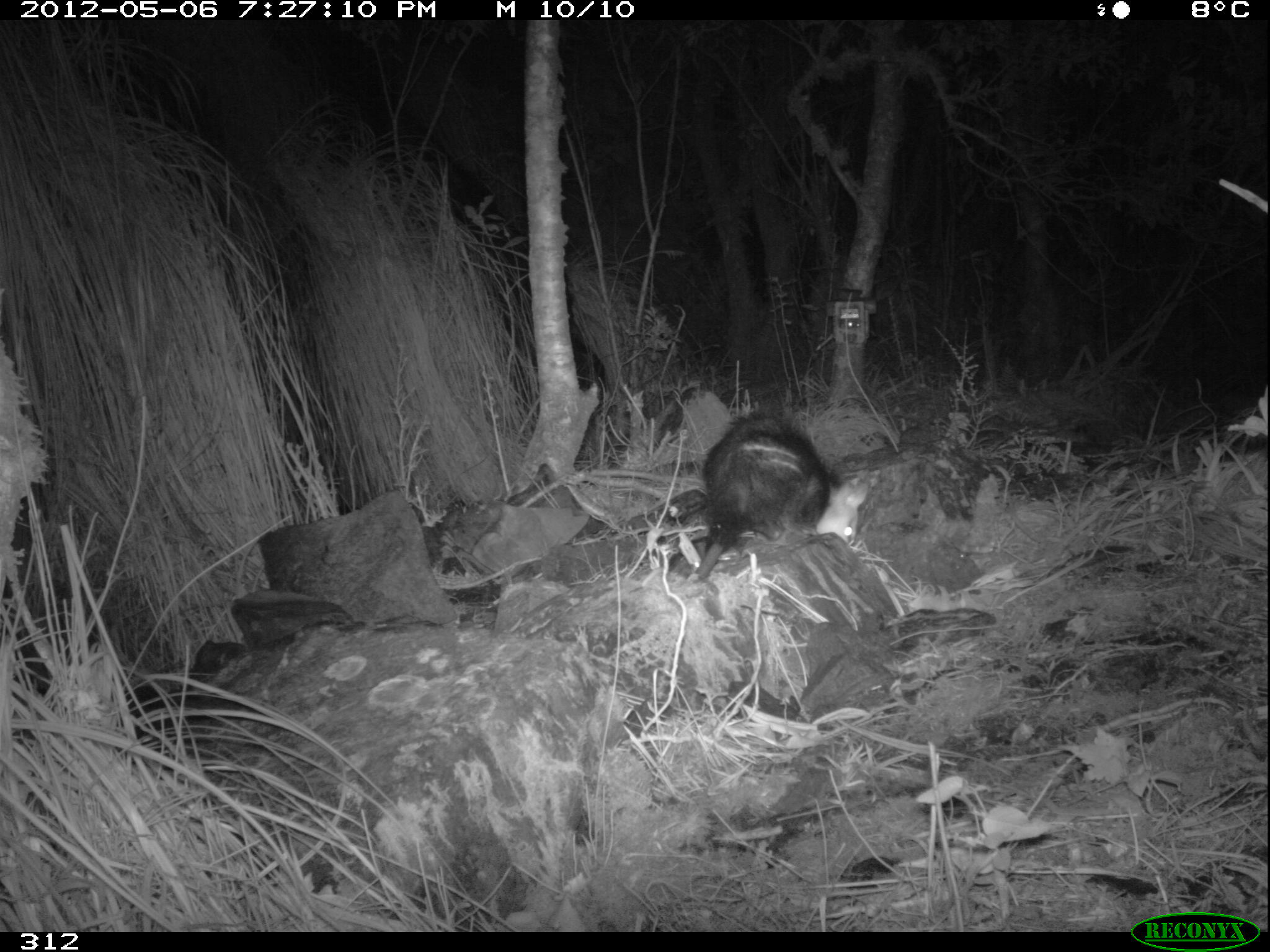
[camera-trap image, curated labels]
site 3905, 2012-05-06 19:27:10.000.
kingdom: Animalia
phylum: Chordata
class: Mammalia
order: Didelphimorphia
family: Didelphidae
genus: Didelphis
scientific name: Didelphis pernigra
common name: andean white-eared opossum